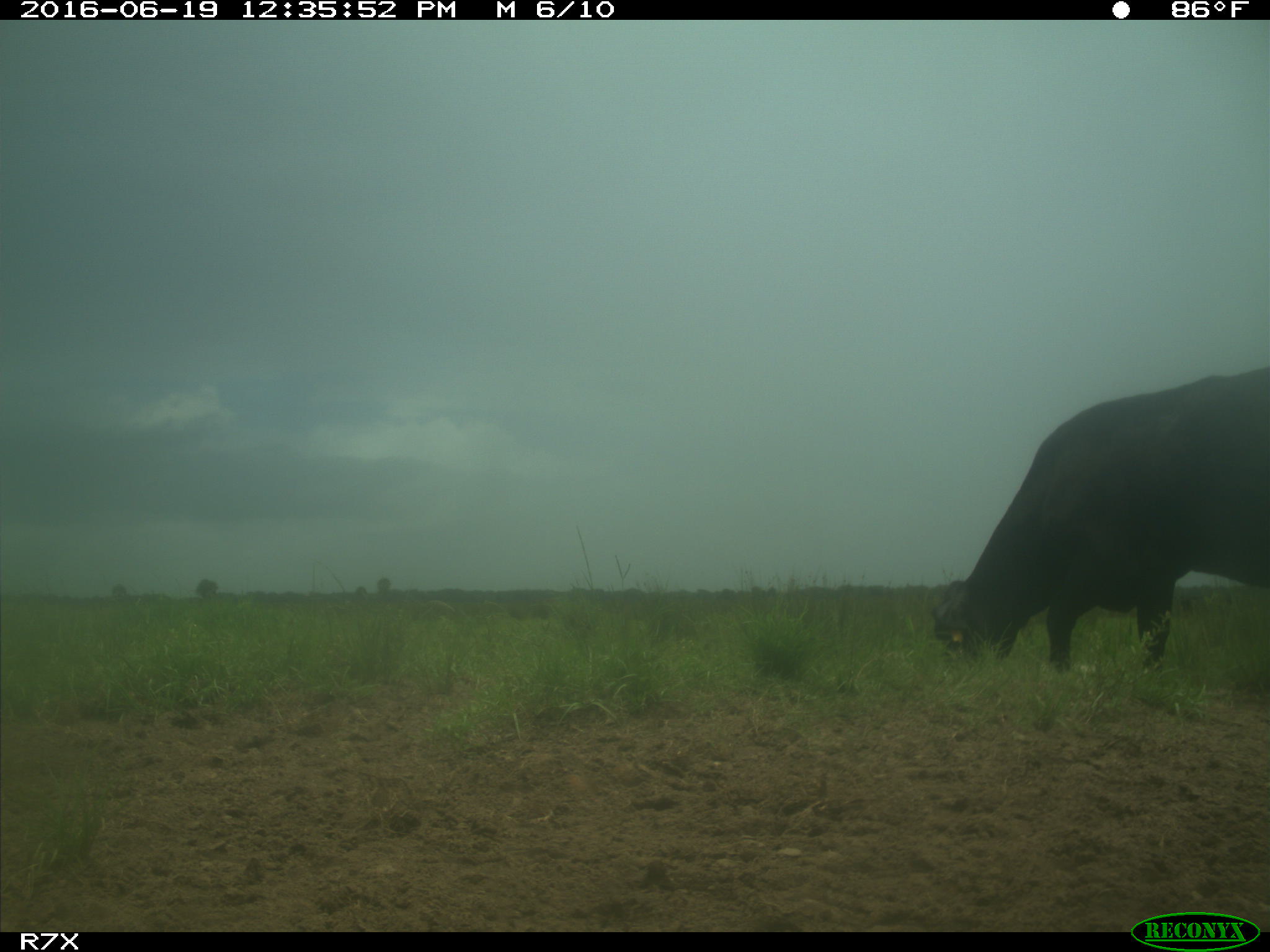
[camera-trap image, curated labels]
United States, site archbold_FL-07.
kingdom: Animalia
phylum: Chordata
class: Mammalia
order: Artiodactyla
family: Bovidae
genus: Bos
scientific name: Bos taurus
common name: domestic cow